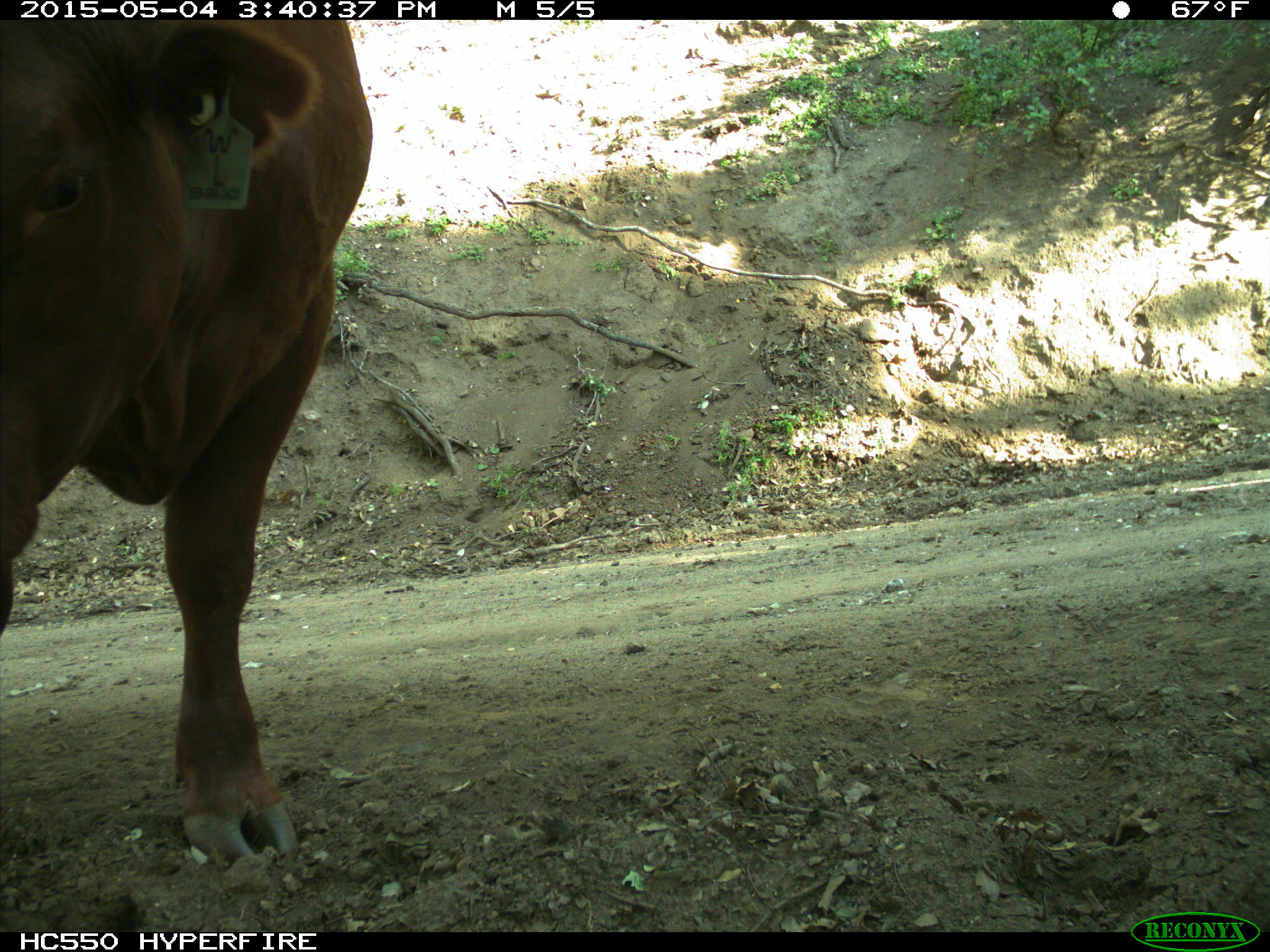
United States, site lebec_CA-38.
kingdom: Animalia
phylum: Chordata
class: Mammalia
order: Artiodactyla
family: Bovidae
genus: Bos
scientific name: Bos taurus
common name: domestic cow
Bos taurus (domestic cow).